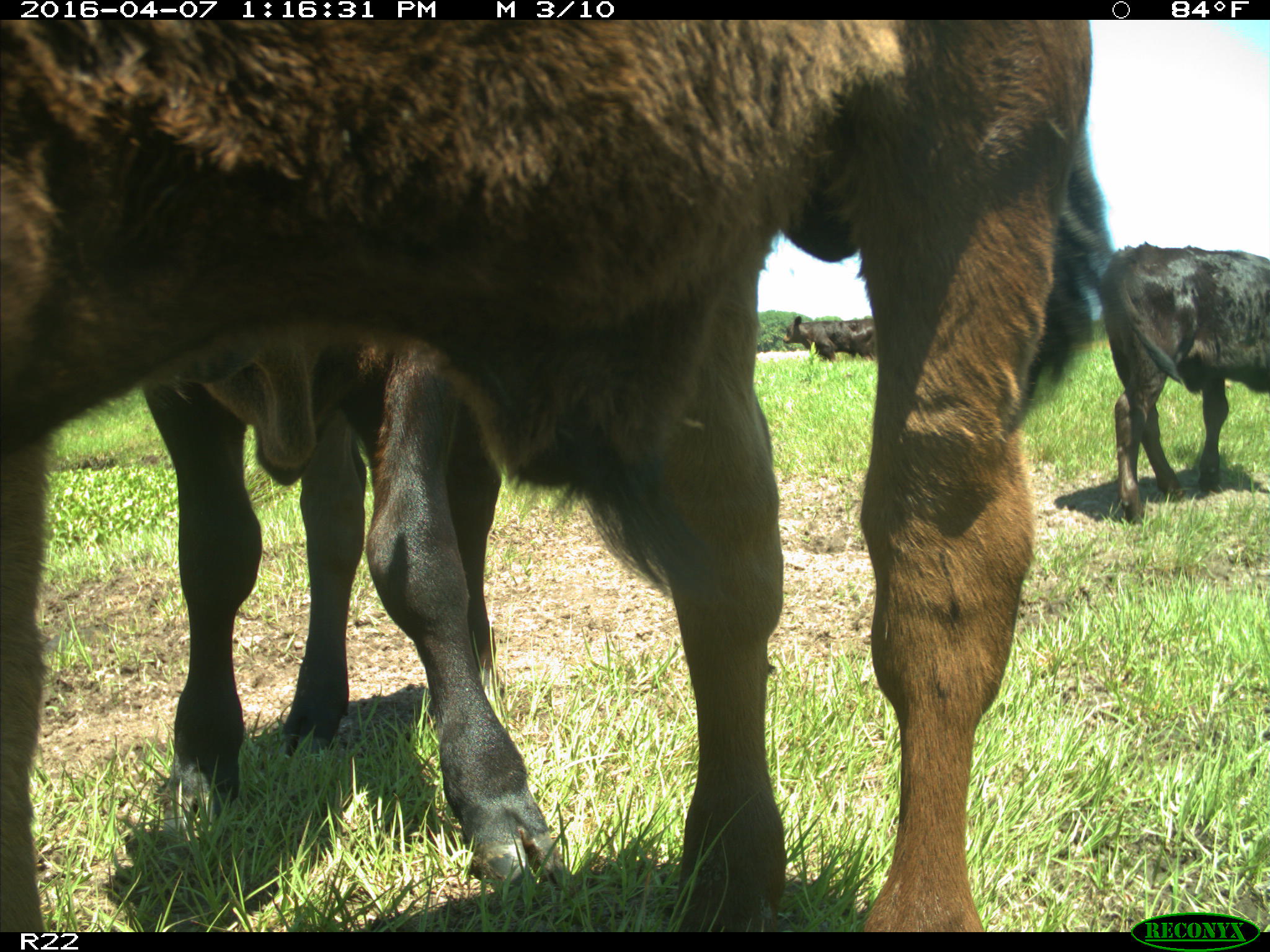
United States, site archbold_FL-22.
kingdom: Animalia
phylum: Chordata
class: Mammalia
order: Artiodactyla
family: Bovidae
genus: Bos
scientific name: Bos taurus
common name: domestic cow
Bos taurus (domestic cow).